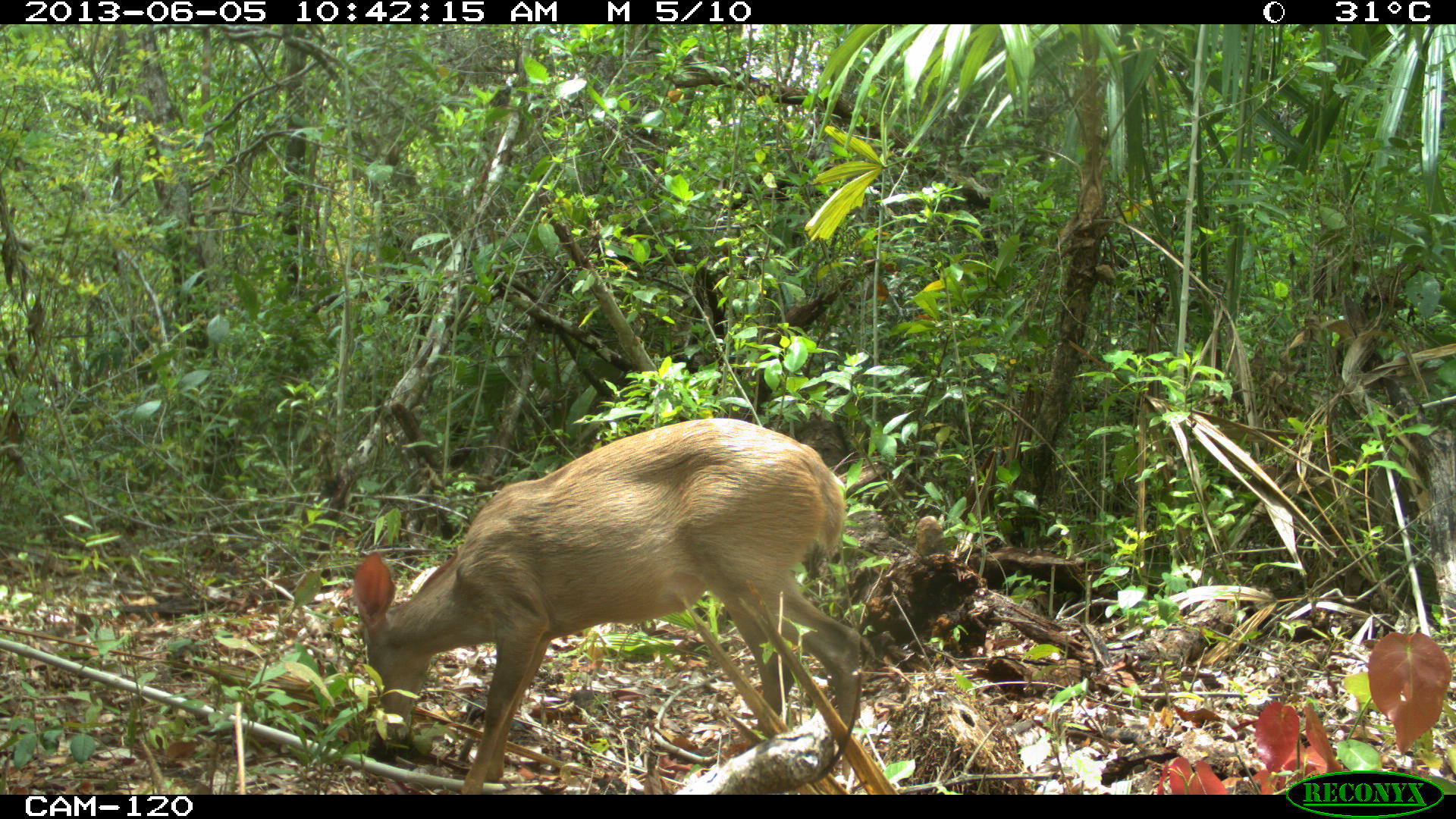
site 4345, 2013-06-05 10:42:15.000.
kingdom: Animalia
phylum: Chordata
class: Mammalia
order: Artiodactyla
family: Cervidae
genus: Odocoileus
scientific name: Odocoileus pandora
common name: yucatán brown brocket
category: mazama pandora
Mazama pandora (yucatán brown brocket) (Odocoileus pandora), count 1, sex female.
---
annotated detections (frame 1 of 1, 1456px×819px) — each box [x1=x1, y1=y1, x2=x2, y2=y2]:
mazama pandora: [x1=351, y1=416, x2=863, y2=794]